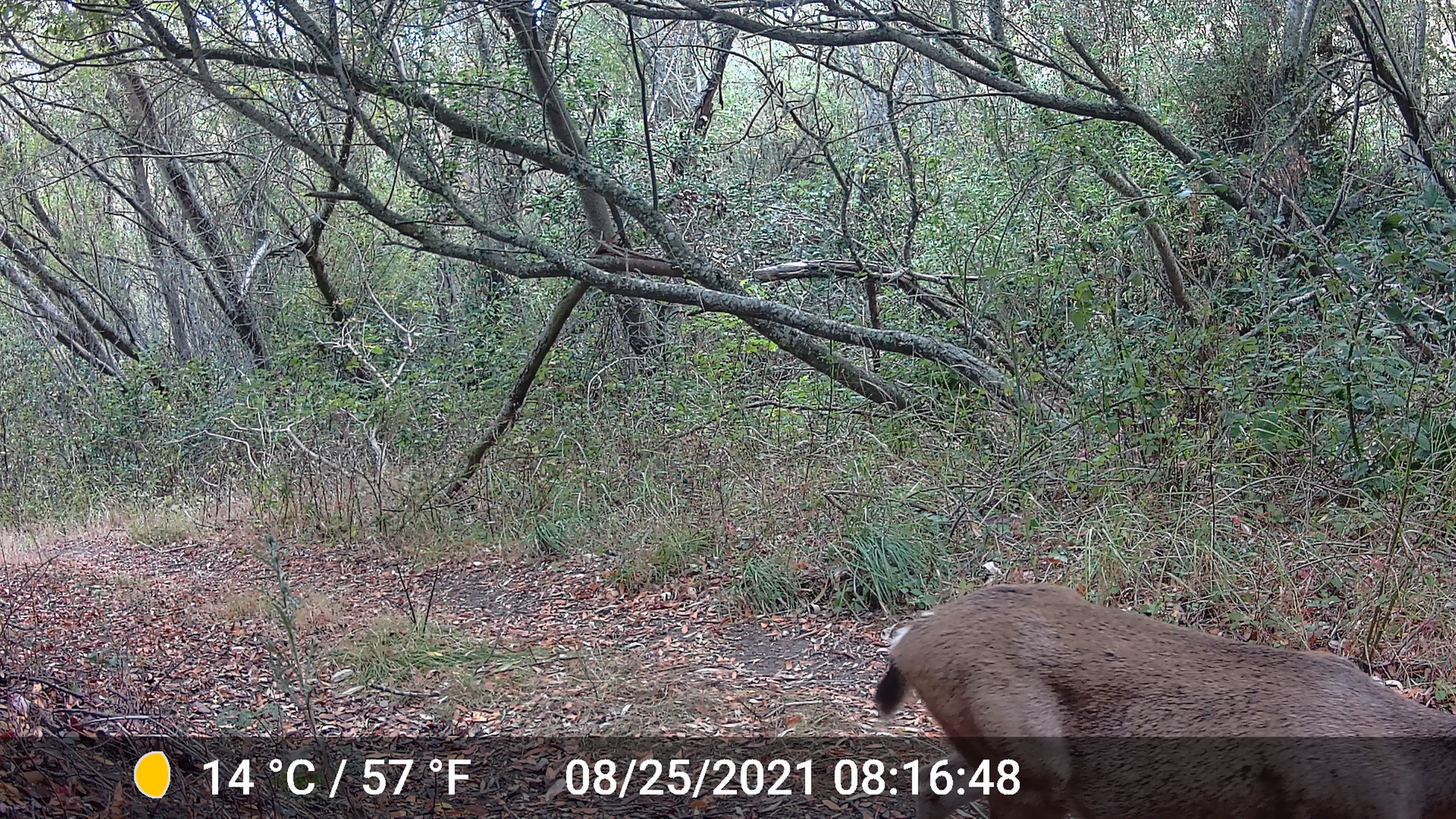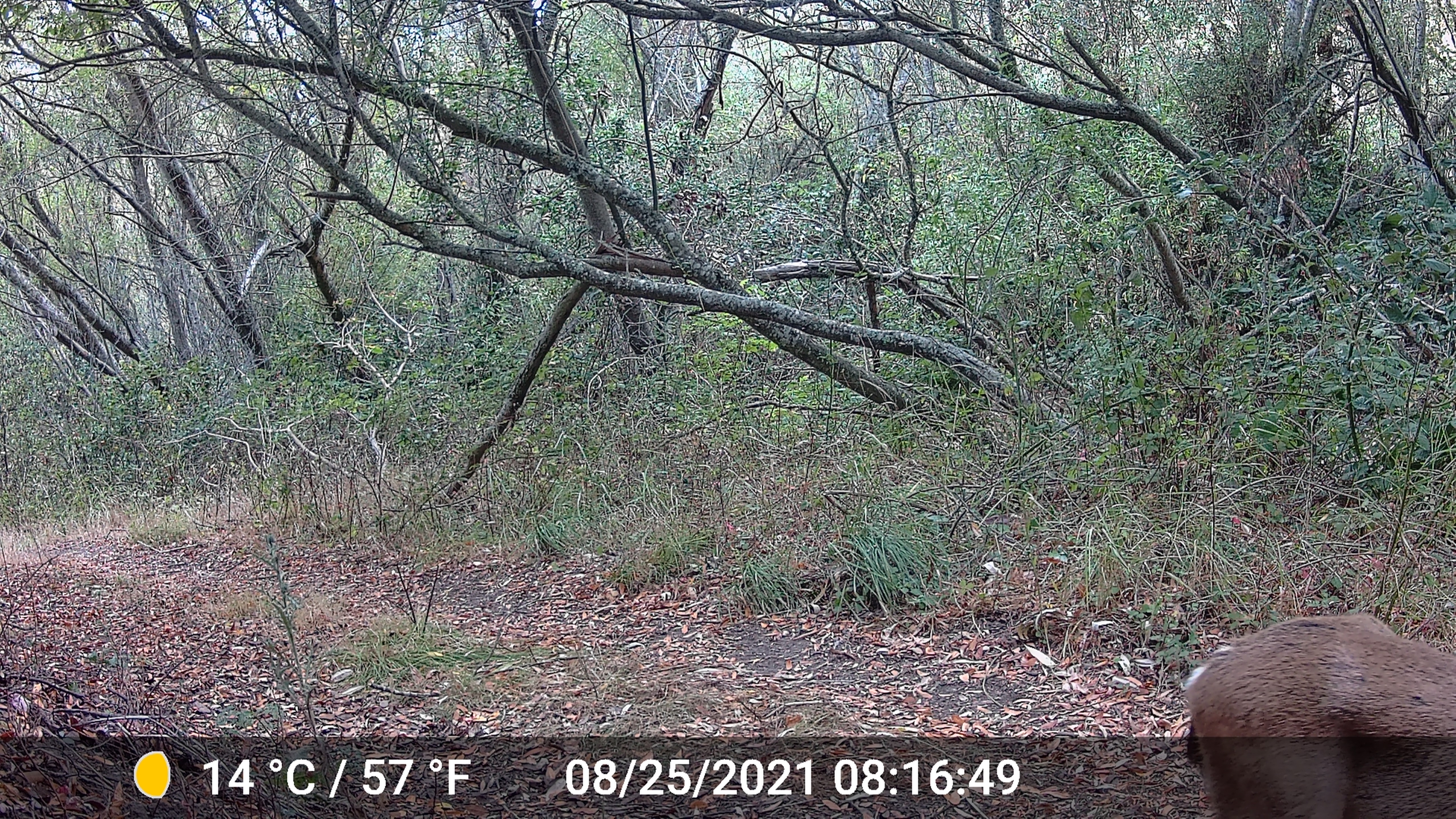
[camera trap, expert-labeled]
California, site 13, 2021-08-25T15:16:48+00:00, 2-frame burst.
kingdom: Animalia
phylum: Chordata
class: Mammalia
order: Artiodactyla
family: Cervidae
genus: Odocoileus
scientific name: Odocoileus hemionus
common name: mule deer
Mule deer (Odocoileus hemionus).